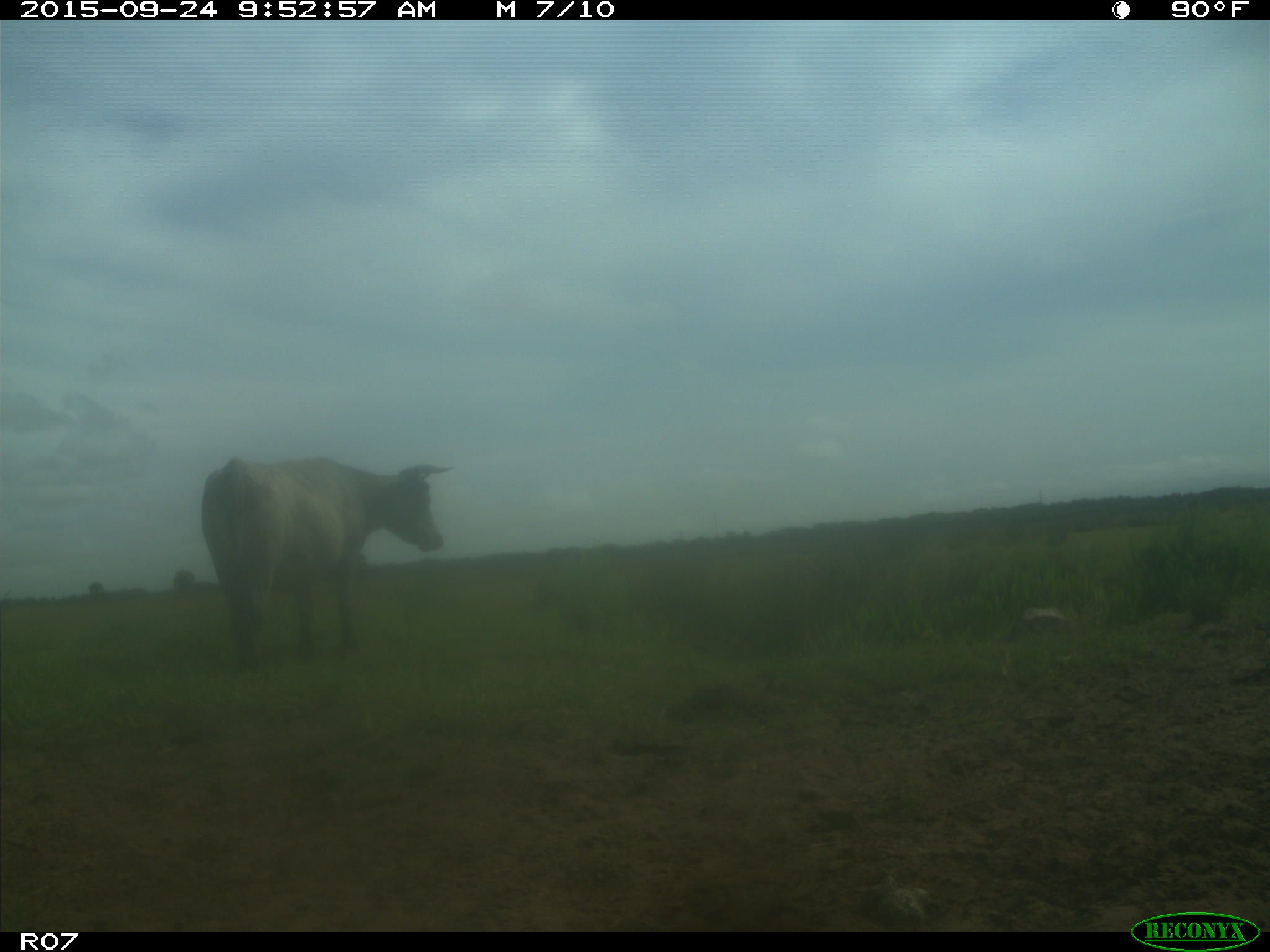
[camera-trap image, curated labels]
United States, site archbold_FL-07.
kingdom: Animalia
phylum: Chordata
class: Mammalia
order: Artiodactyla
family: Bovidae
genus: Bos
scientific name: Bos taurus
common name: domestic cow